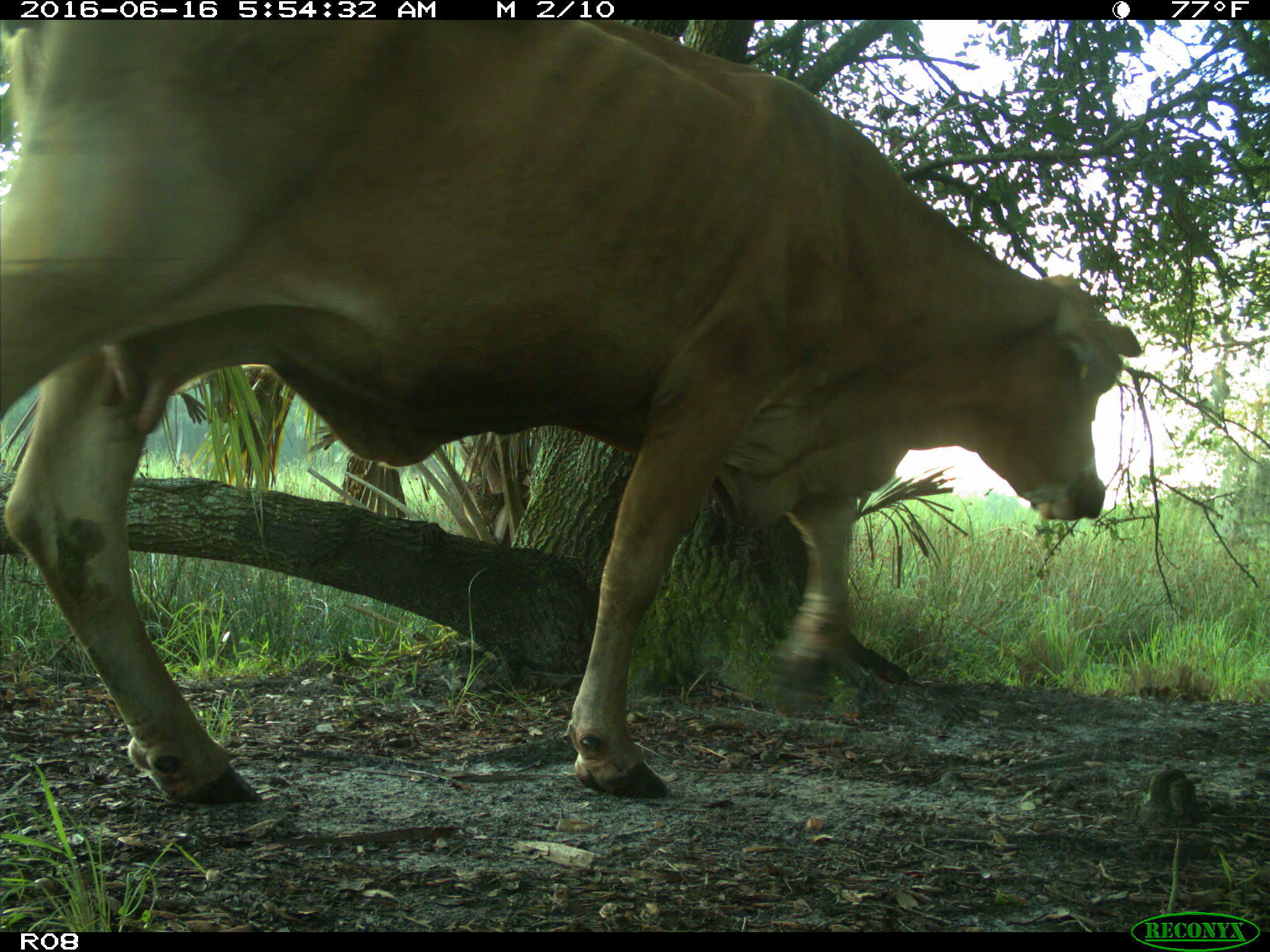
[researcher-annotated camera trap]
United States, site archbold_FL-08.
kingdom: Animalia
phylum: Chordata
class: Mammalia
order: Artiodactyla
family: Bovidae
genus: Bos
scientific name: Bos taurus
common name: domestic cow